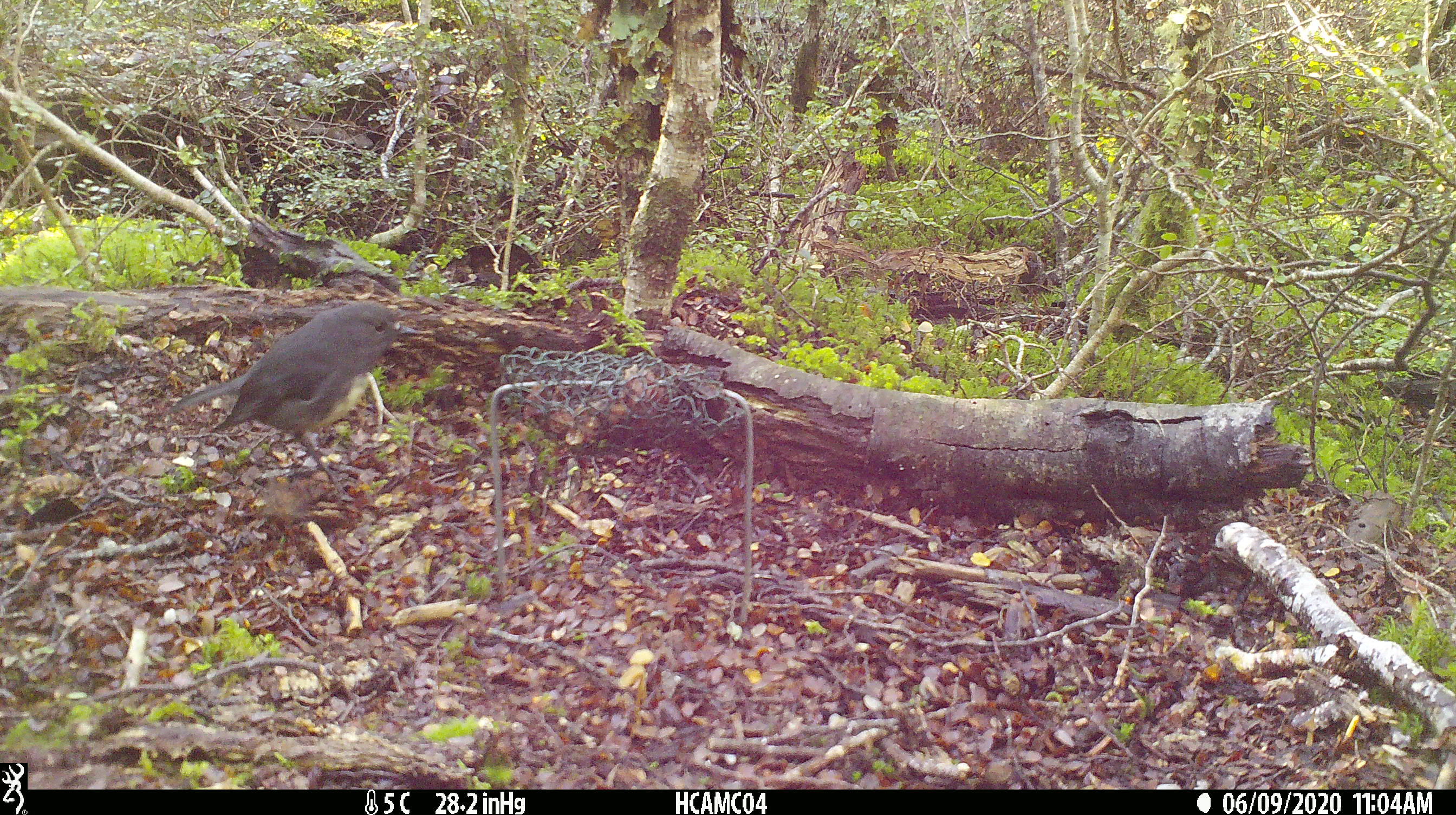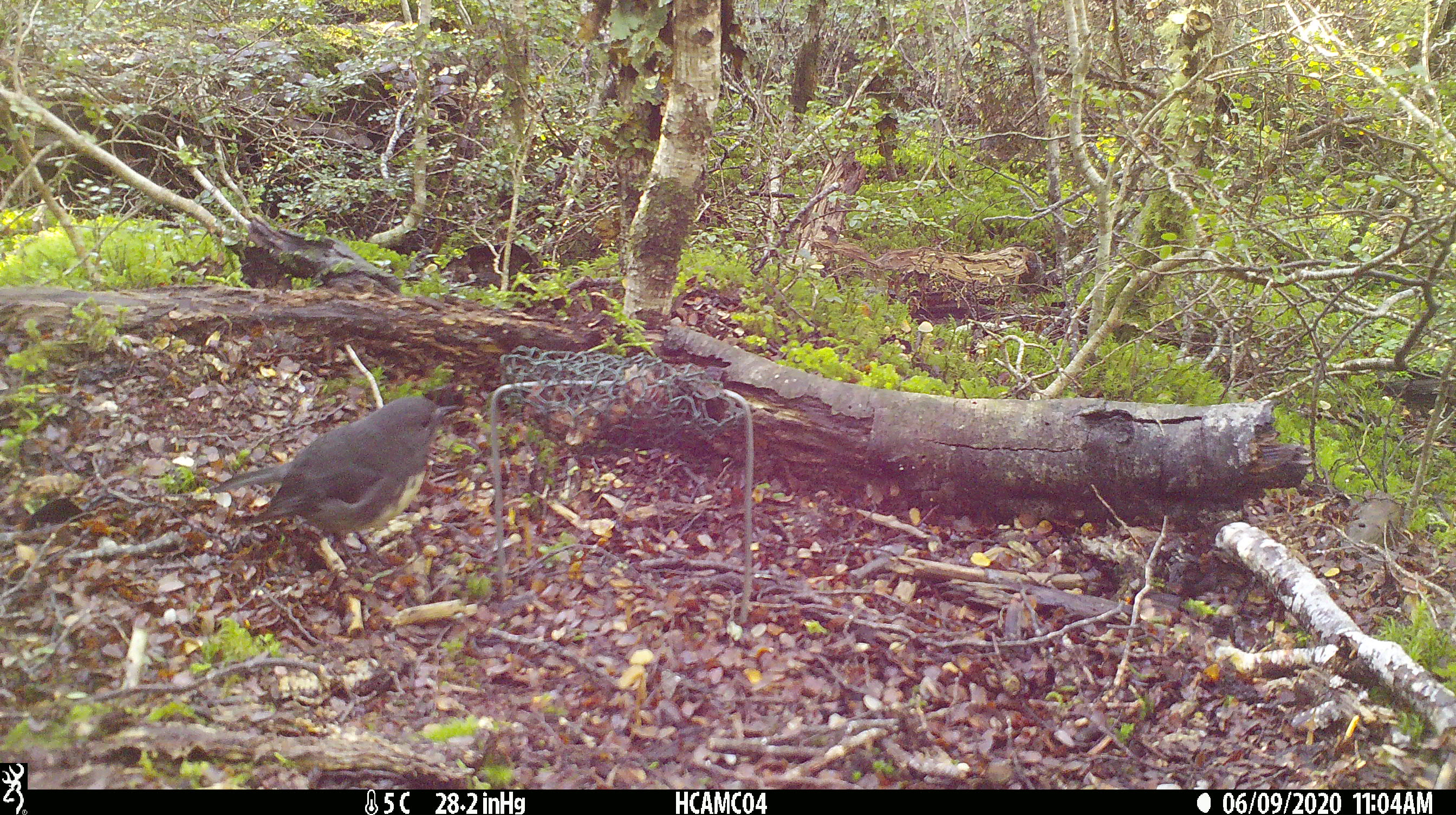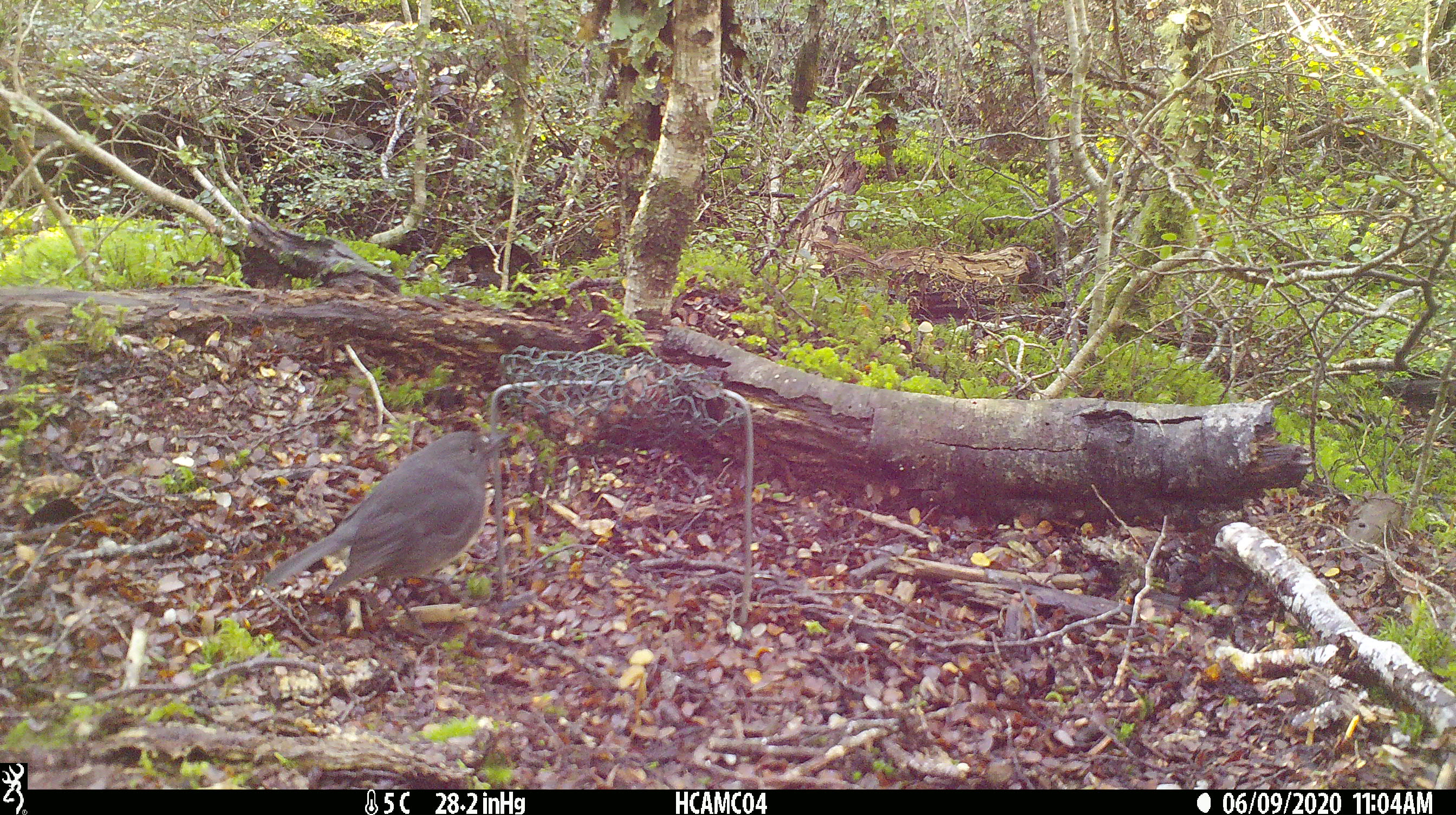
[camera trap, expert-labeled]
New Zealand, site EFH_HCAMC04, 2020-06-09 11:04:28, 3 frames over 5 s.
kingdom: Animalia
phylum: Chordata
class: Aves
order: Passeriformes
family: Petroicidae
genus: Petroica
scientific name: Petroica australis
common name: new zealand robin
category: robin